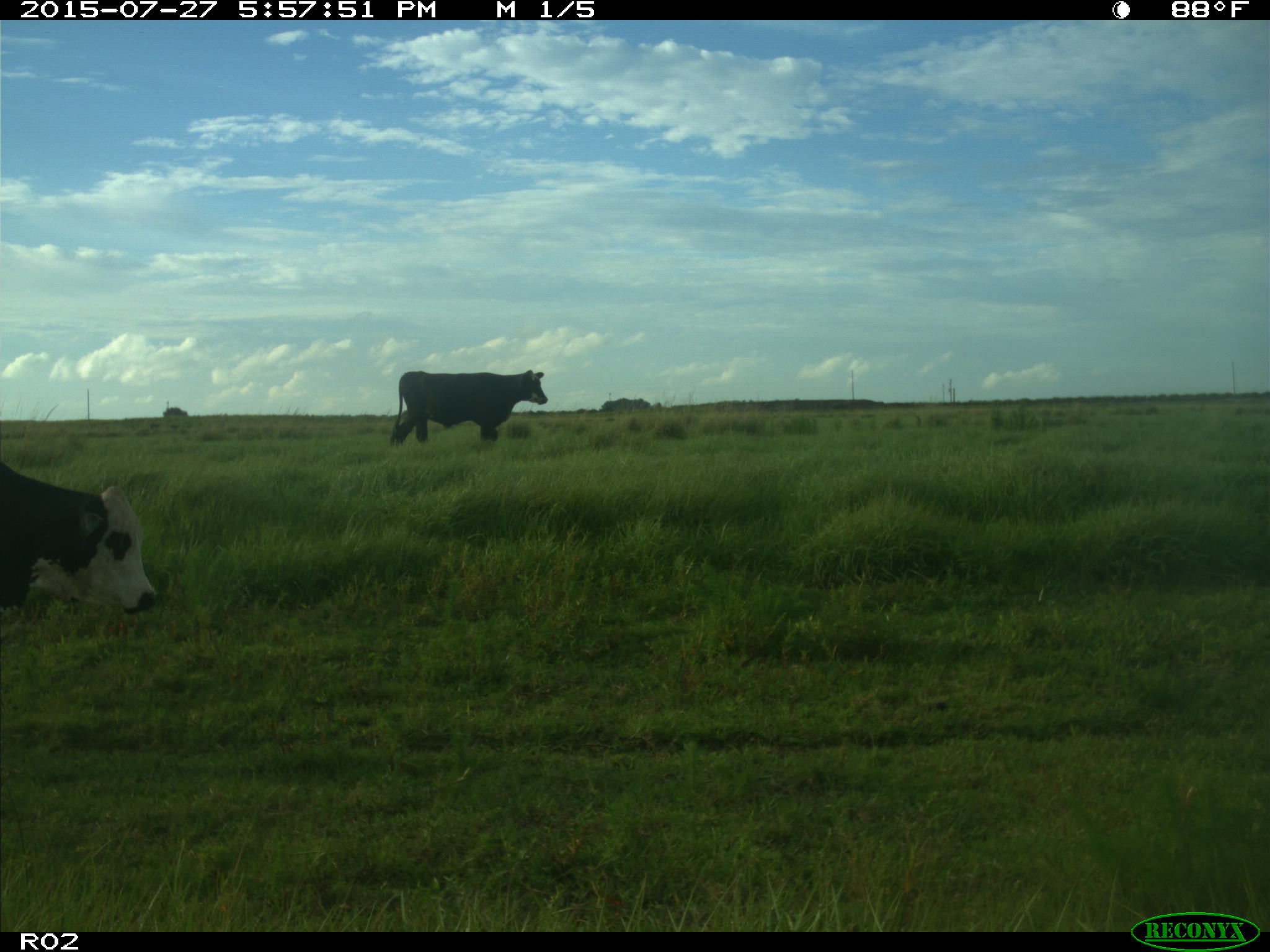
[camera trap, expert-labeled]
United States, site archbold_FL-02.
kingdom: Animalia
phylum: Chordata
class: Mammalia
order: Artiodactyla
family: Bovidae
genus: Bos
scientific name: Bos taurus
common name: domestic cow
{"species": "Bos taurus (domestic cow)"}